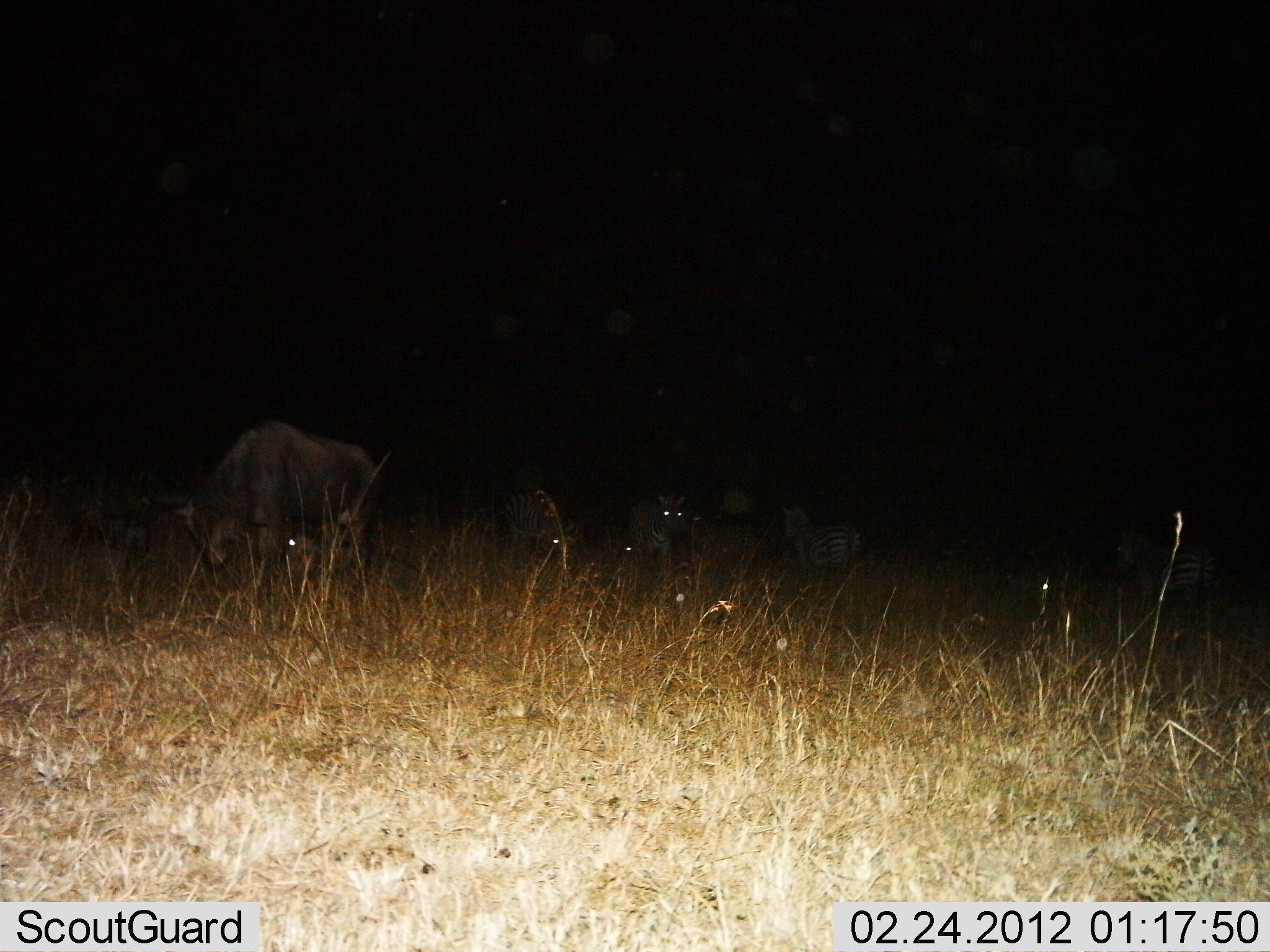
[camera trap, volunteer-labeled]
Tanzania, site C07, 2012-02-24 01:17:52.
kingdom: Animalia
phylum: Chordata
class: Mammalia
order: Artiodactyla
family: Bovidae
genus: Connochaetes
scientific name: Connochaetes taurinus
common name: blue wildebeest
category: wildebeest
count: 2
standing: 47%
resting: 13%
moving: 7%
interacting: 0%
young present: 0%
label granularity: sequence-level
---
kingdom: Animalia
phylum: Chordata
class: Mammalia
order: Perissodactyla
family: Equidae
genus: Equus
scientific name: Equus quagga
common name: plains zebra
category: zebra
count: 3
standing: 75%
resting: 12%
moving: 19%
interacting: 0%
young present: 0%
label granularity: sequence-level